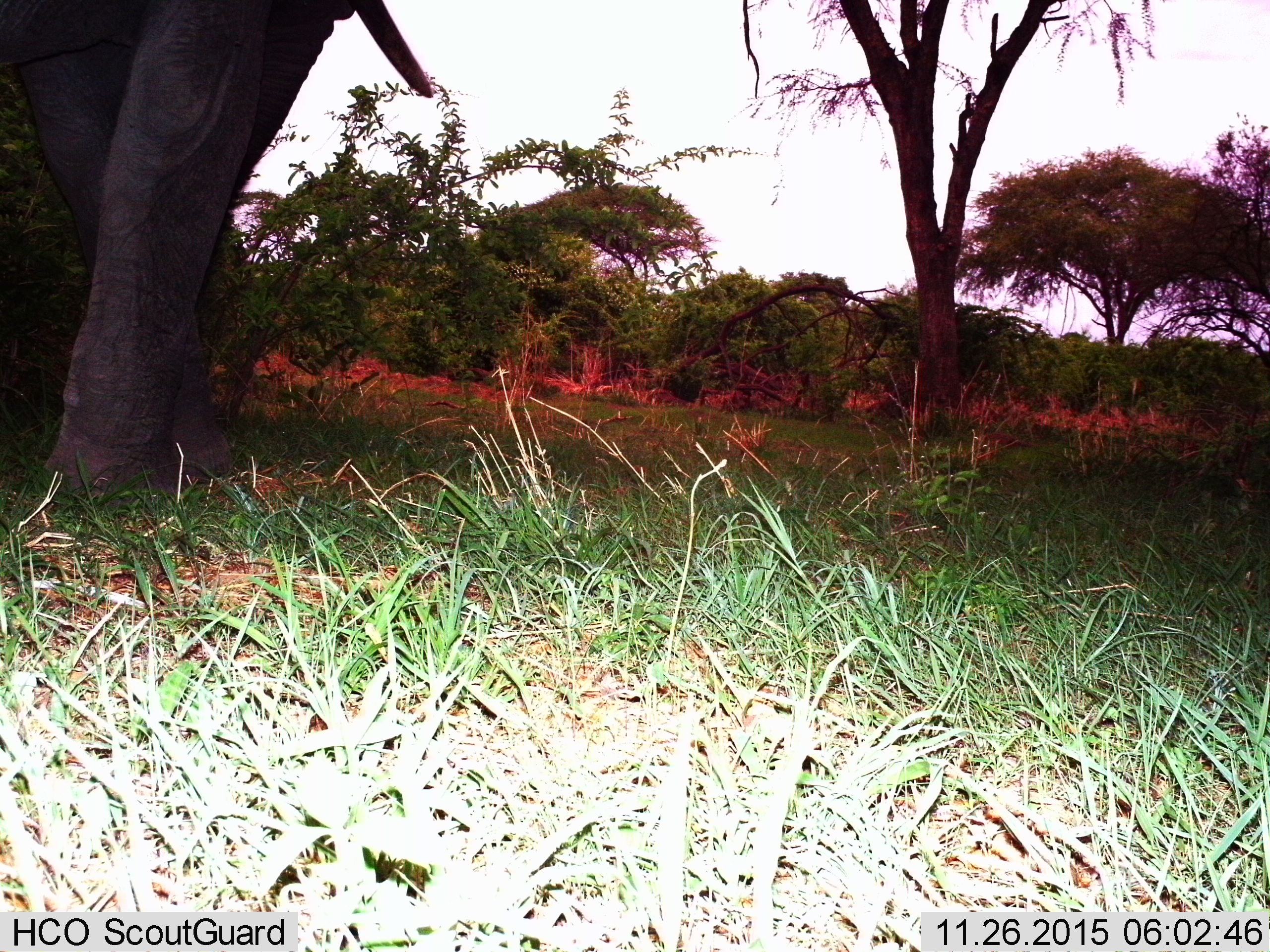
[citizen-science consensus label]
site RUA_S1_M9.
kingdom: Animalia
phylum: Chordata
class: Mammalia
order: Proboscidea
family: Elephantidae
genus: Loxodonta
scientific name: Loxodonta africana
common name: african bush elephant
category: elephant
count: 1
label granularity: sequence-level